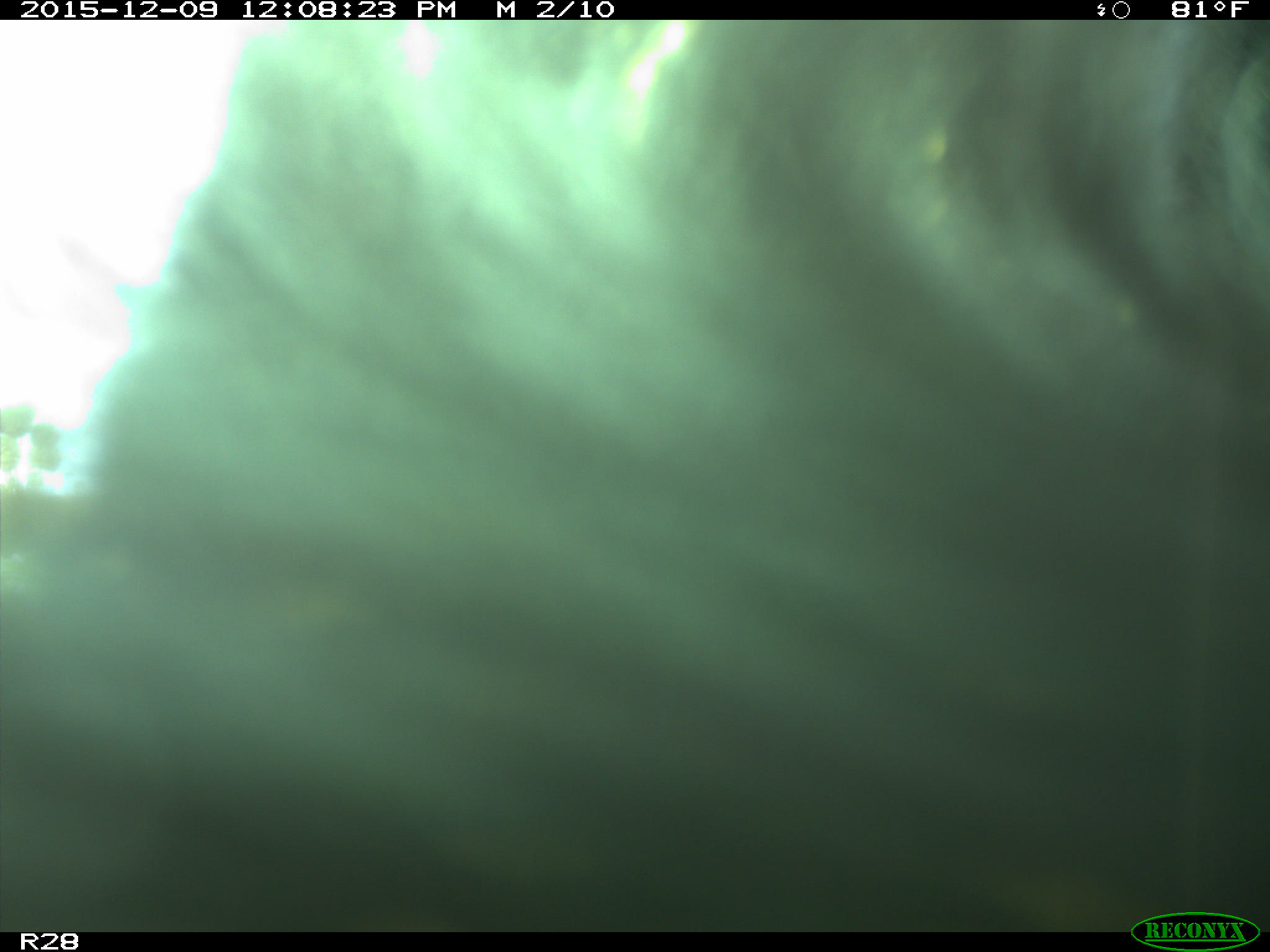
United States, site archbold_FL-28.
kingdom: Animalia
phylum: Chordata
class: Mammalia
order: Artiodactyla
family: Bovidae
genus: Bos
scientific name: Bos taurus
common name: domestic cow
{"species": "Bos taurus (domestic cow)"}